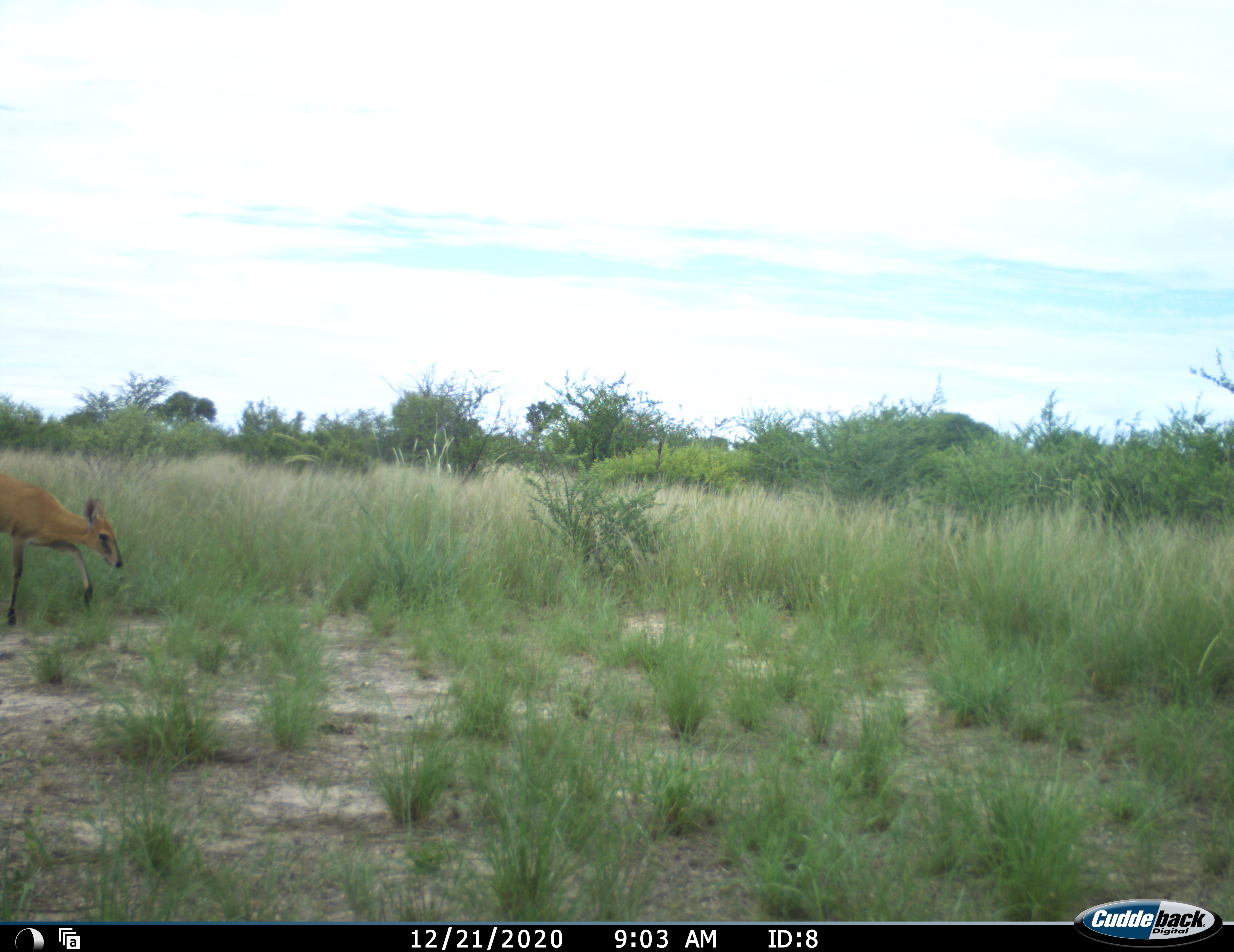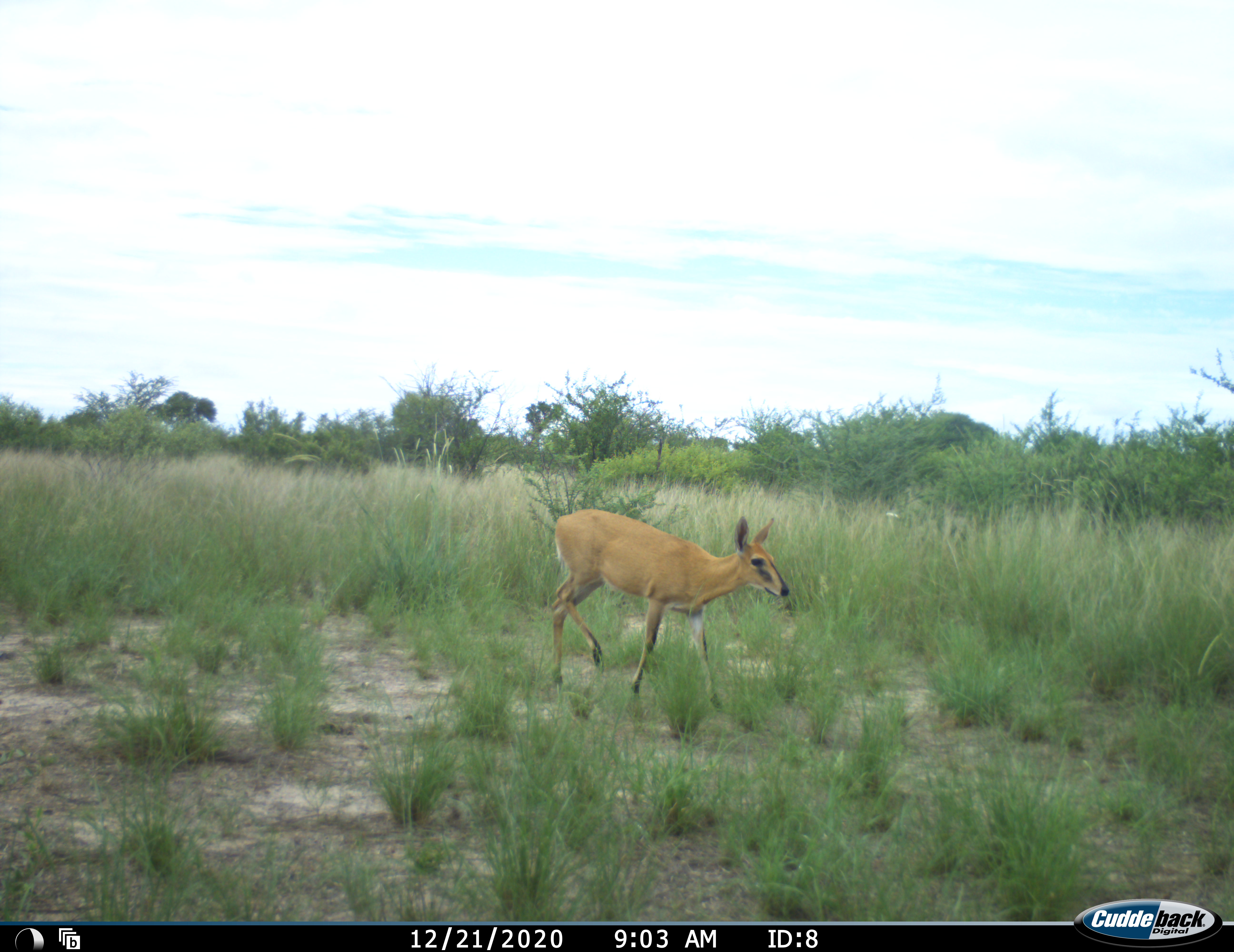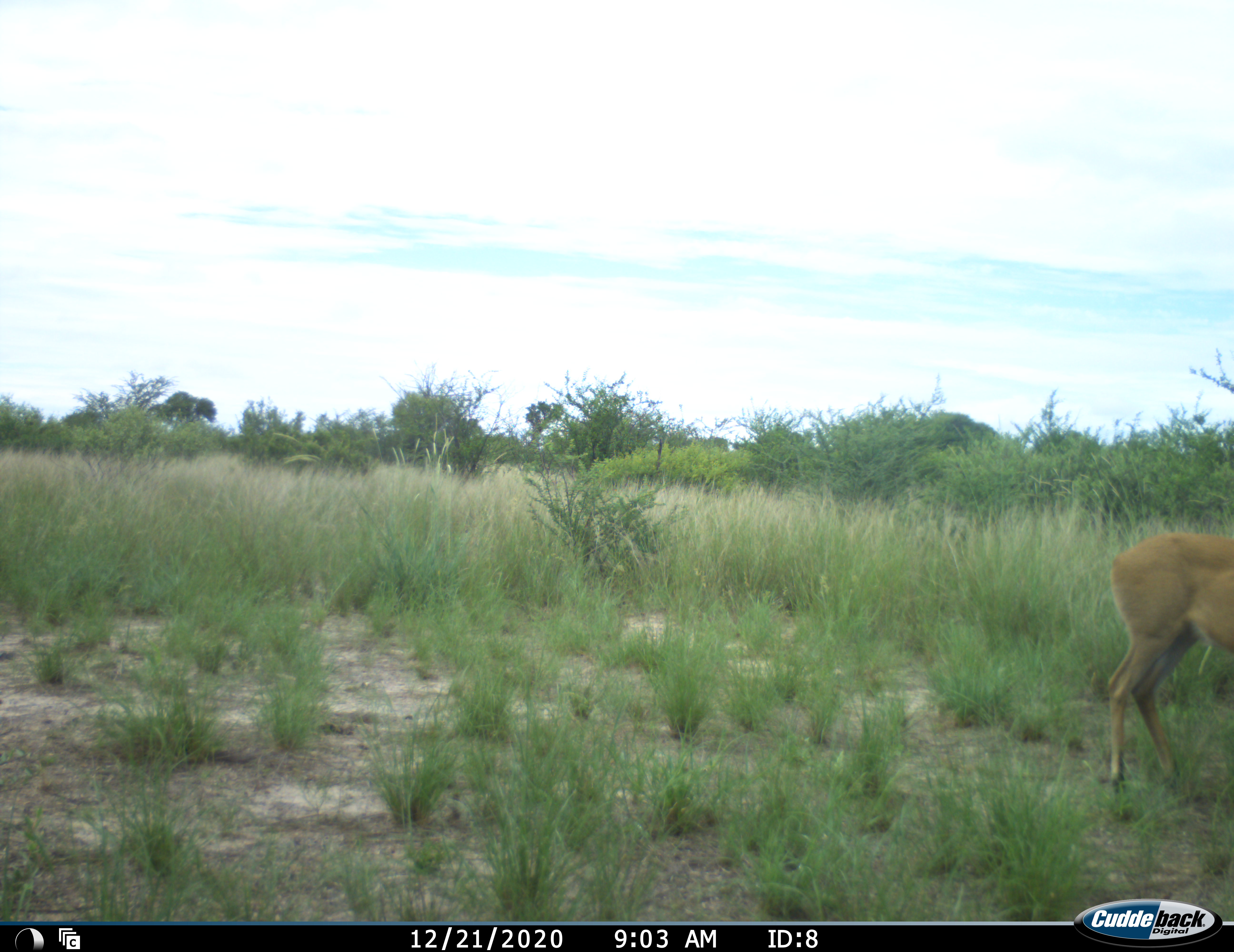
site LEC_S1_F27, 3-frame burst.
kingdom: Animalia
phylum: Chordata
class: Mammalia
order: Artiodactyla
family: Bovidae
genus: Sylvicapra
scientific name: Sylvicapra grimmia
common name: common duiker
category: duikercommongrey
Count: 1.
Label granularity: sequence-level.